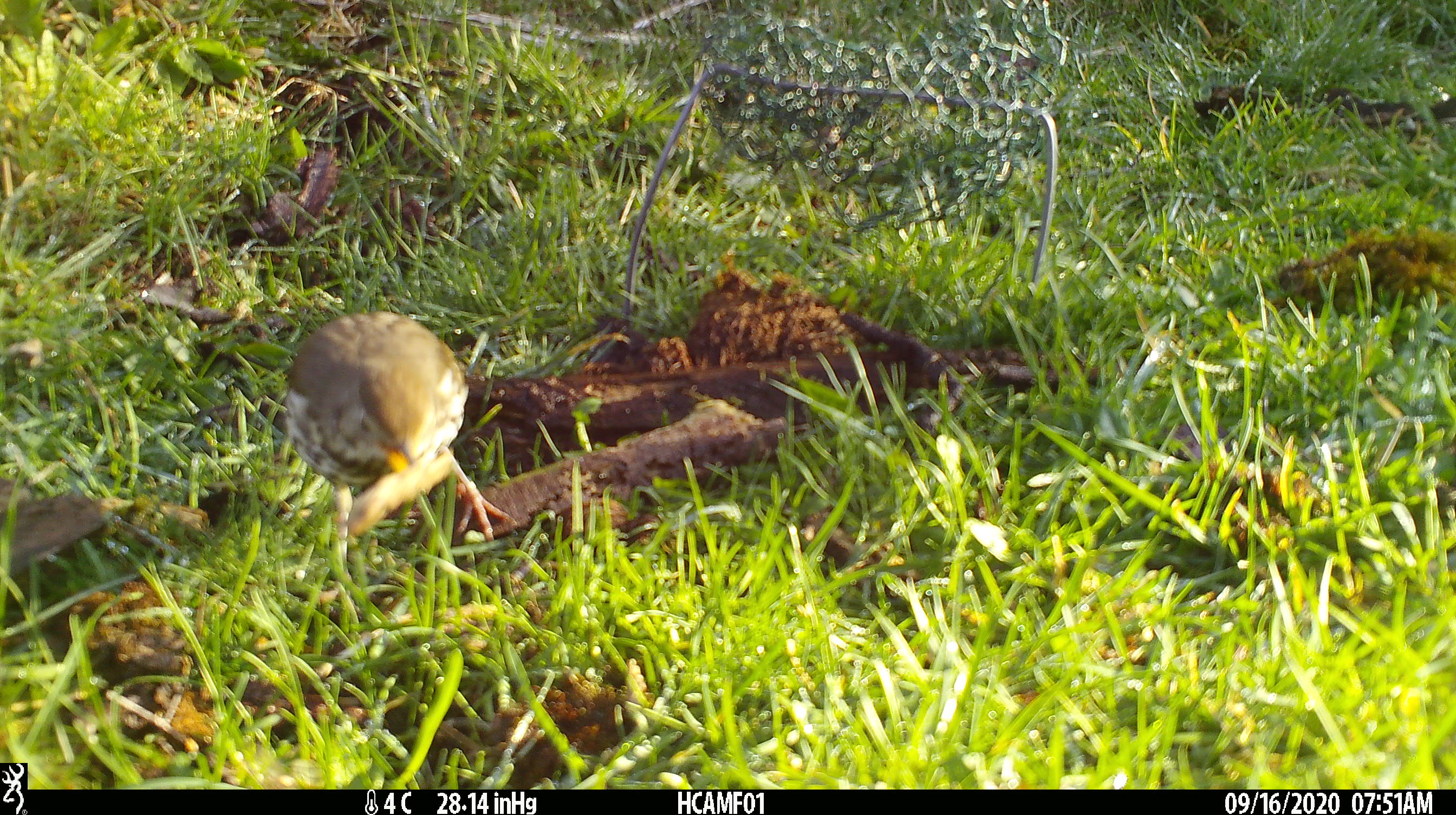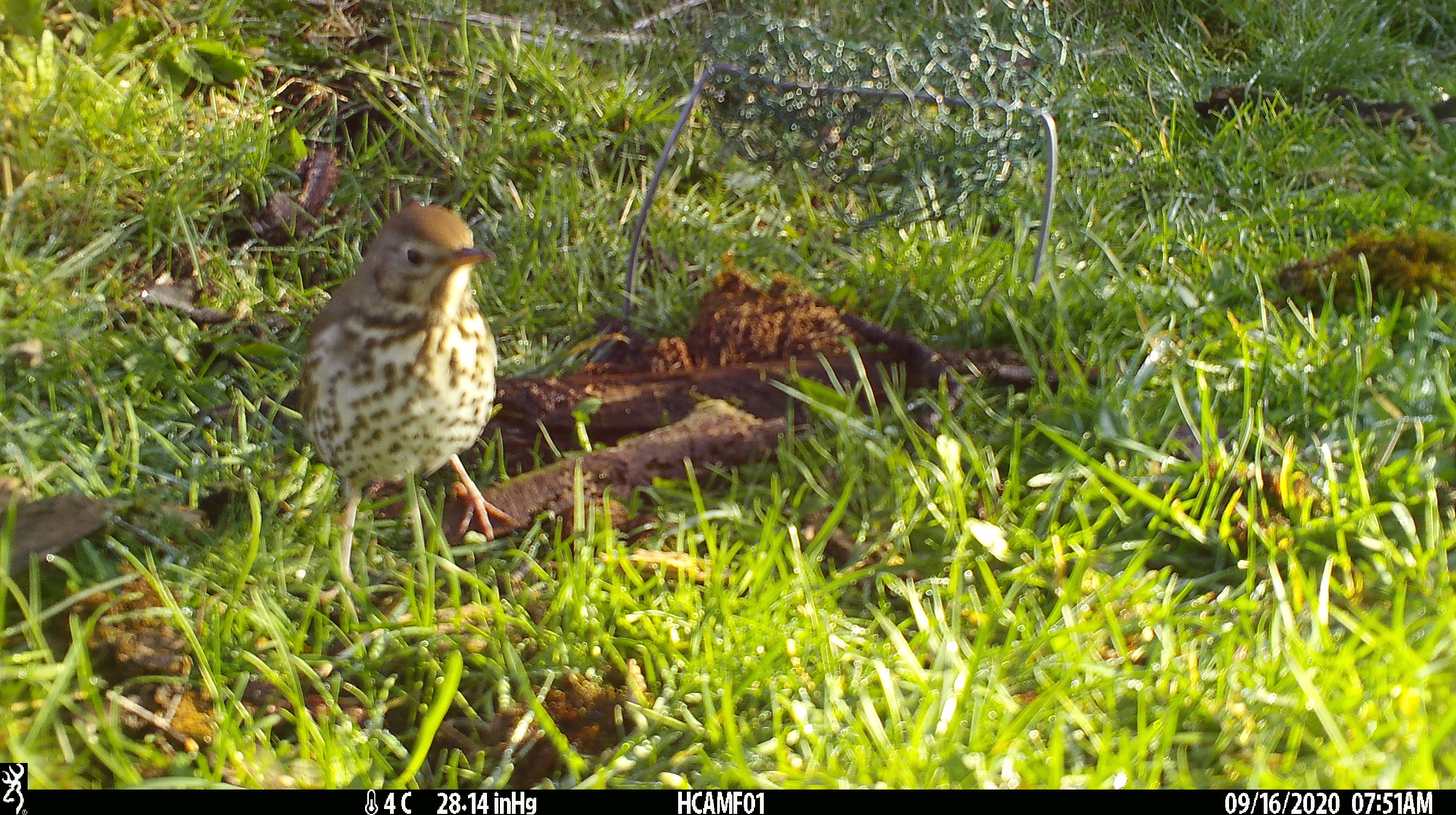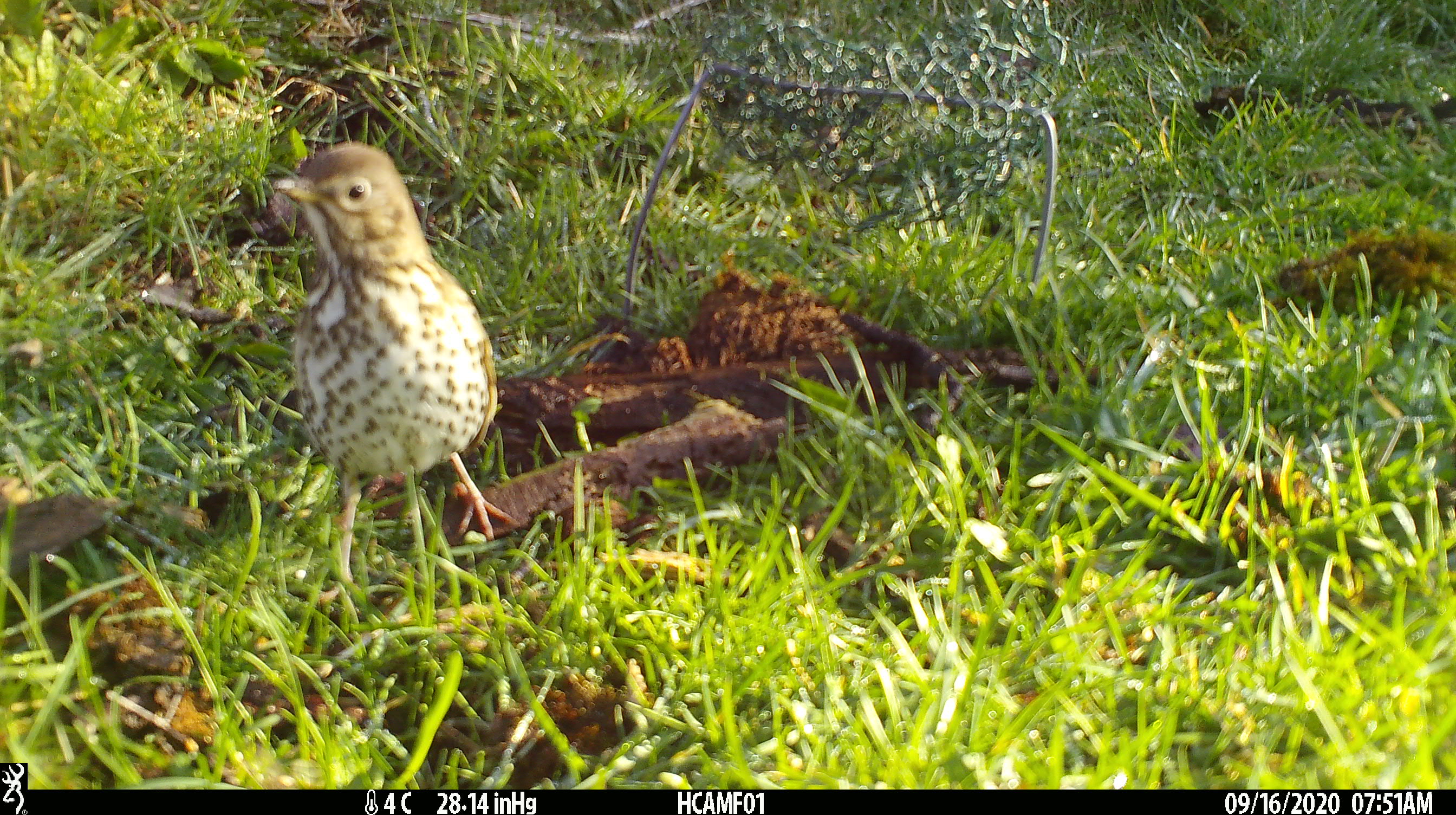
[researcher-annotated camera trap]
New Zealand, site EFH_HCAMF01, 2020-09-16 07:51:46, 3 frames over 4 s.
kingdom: Animalia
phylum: Chordata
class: Aves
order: Passeriformes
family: Turdidae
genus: Turdus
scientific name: Turdus philomelos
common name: song thrush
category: thrush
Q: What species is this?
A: Thrush (song thrush) (Turdus philomelos).